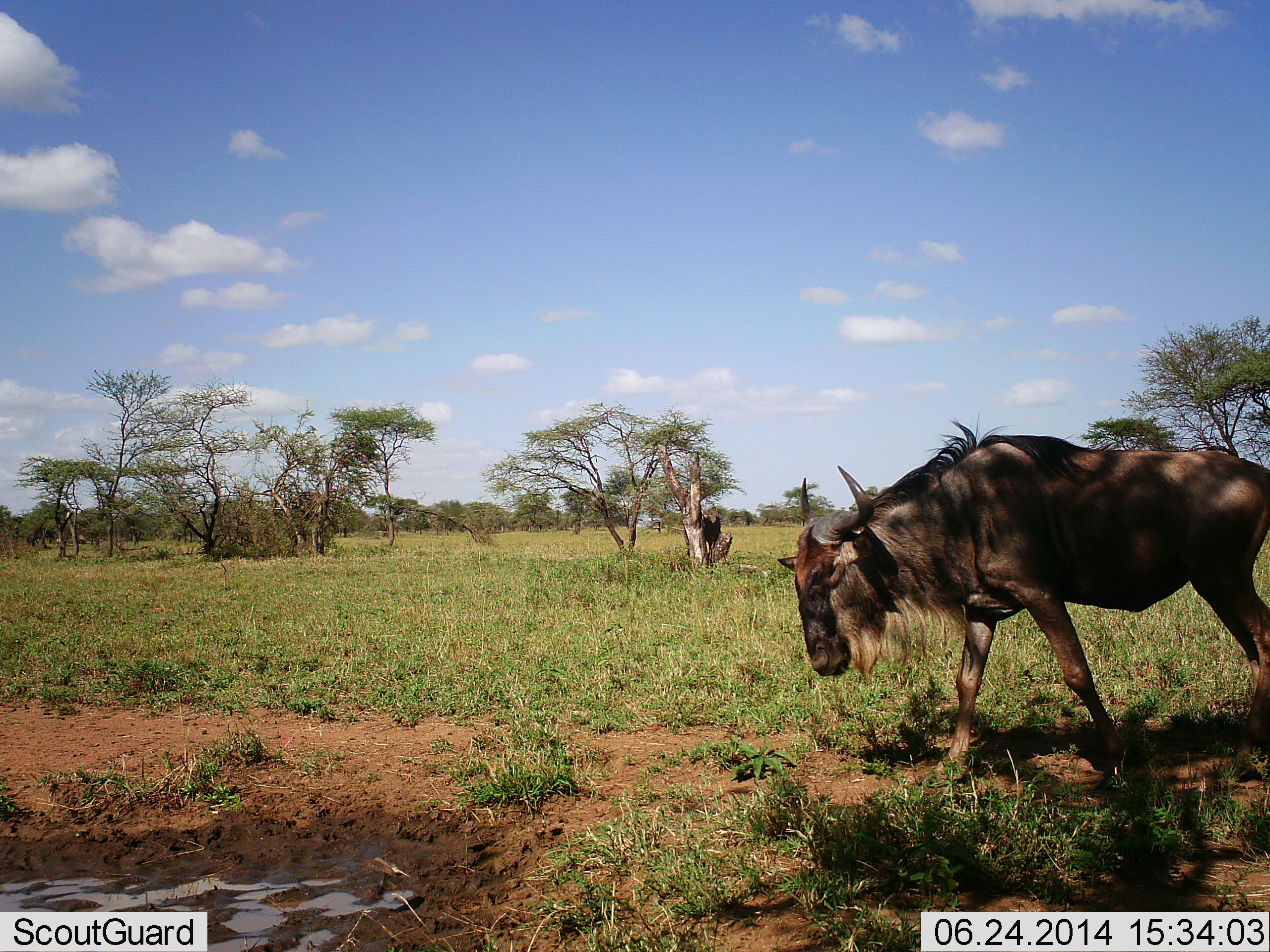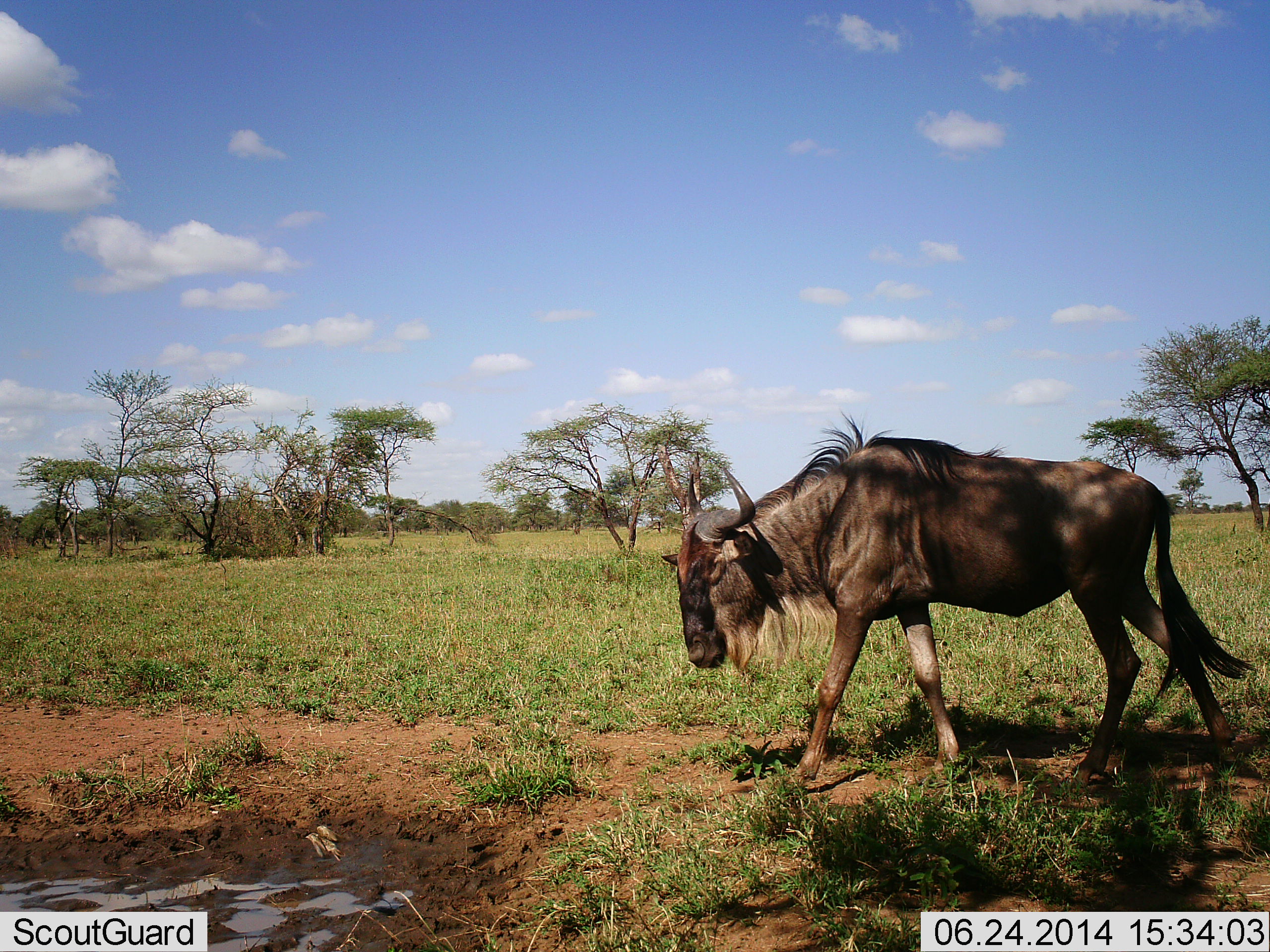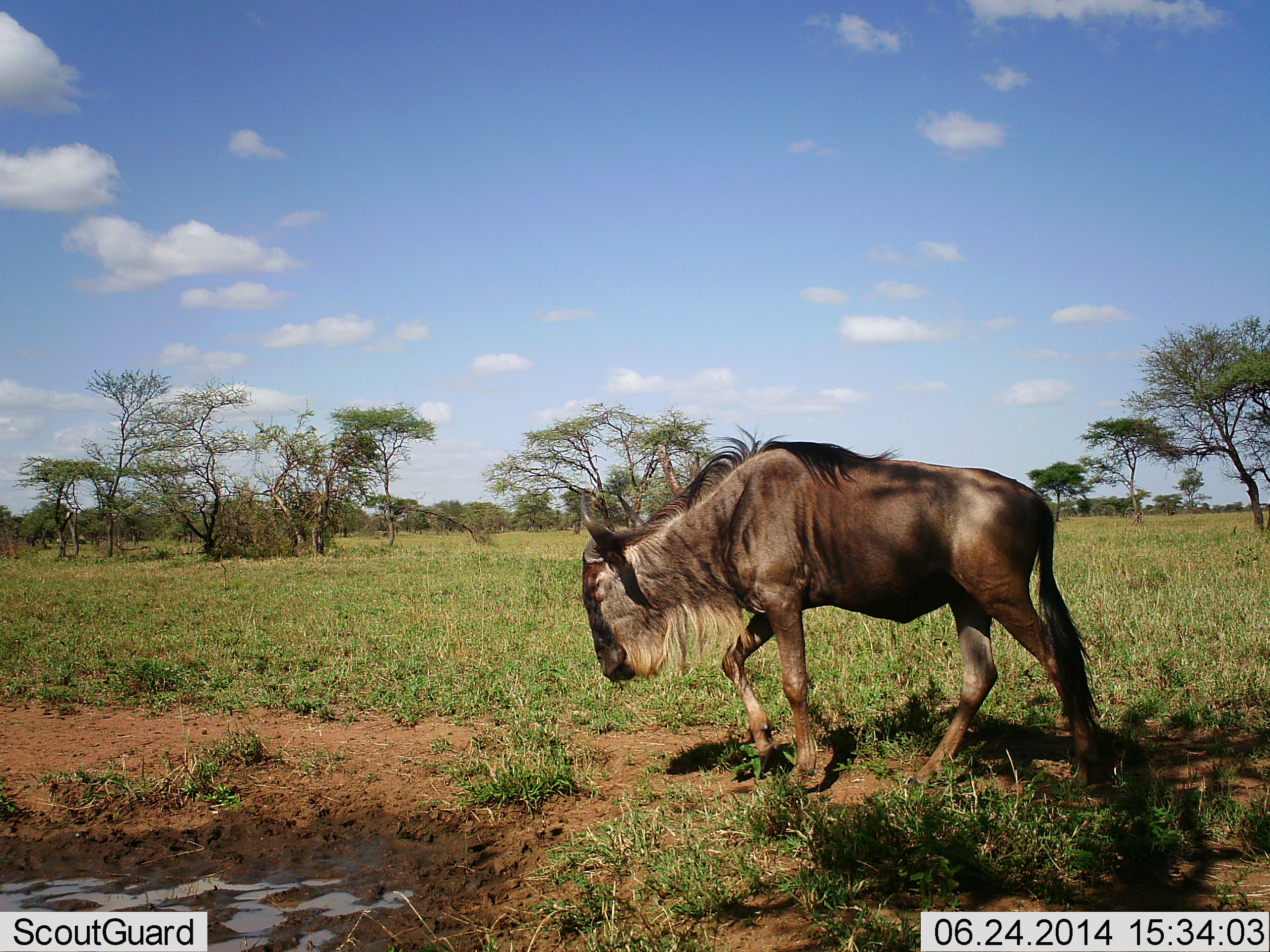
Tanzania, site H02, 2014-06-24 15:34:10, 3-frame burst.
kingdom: Animalia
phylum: Chordata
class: Mammalia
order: Artiodactyla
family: Bovidae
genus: Connochaetes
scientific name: Connochaetes taurinus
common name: blue wildebeest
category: wildebeest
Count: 1.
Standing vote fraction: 9%.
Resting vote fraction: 0%.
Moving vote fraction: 91%.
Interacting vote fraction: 0%.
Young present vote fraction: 0%.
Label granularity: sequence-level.